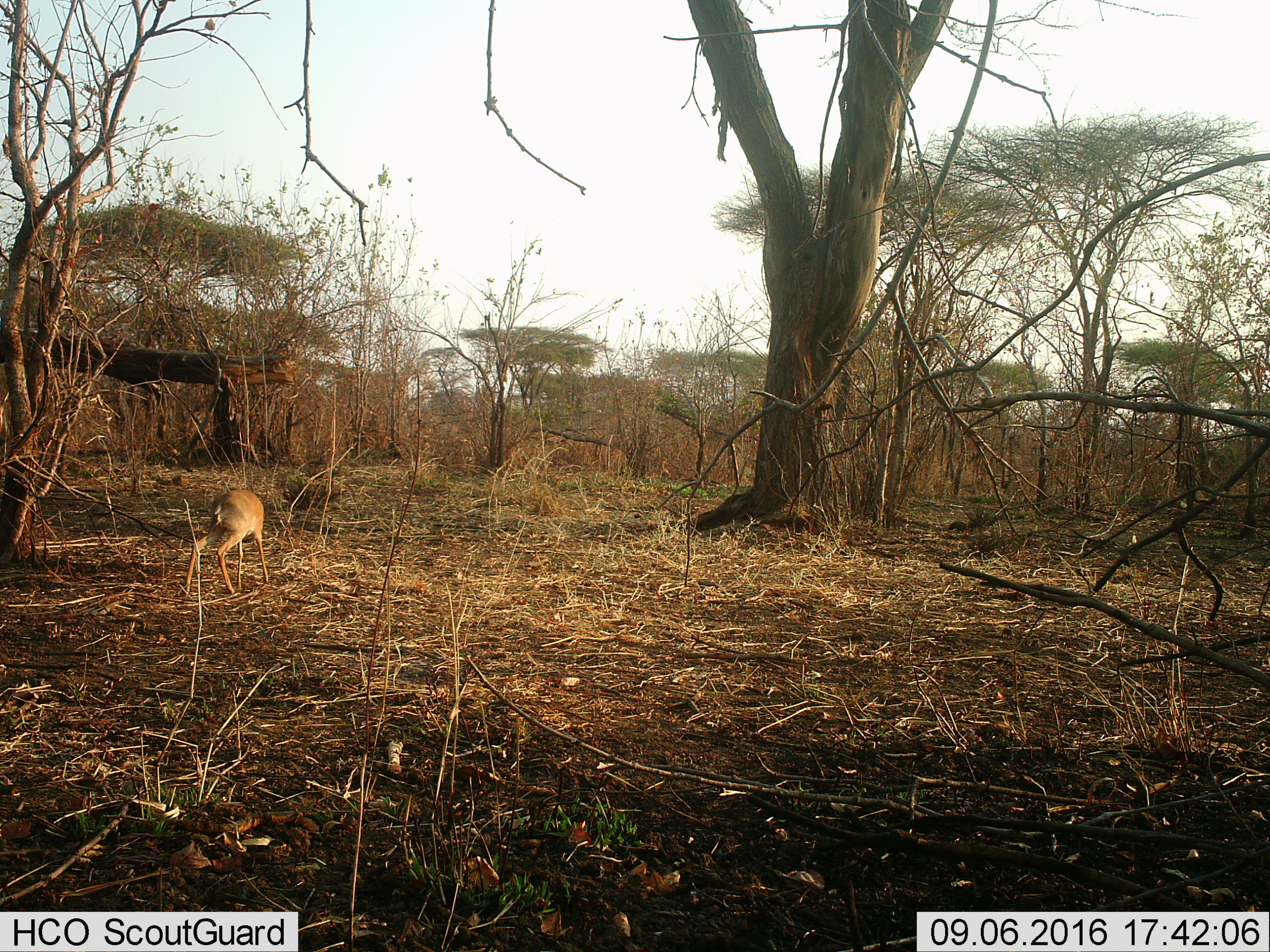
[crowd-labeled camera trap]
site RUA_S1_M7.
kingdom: Animalia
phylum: Chordata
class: Mammalia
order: Artiodactyla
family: Bovidae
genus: Madoqua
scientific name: Madoqua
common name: dik-dik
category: dikdik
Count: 1.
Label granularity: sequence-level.